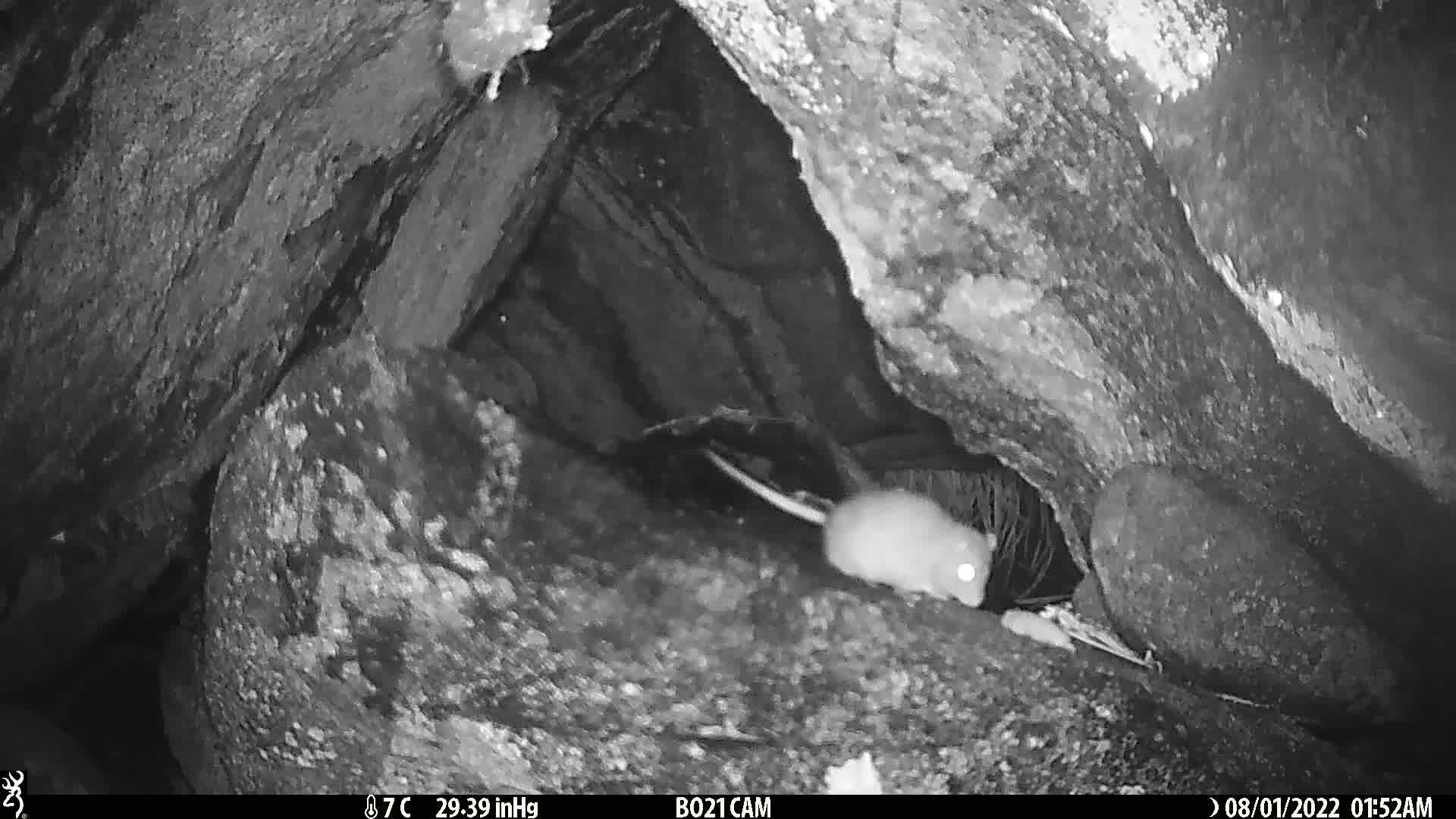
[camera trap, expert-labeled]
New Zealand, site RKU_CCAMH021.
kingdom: Animalia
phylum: Chordata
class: Mammalia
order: Rodentia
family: Muridae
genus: Rattus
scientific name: Rattus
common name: rat